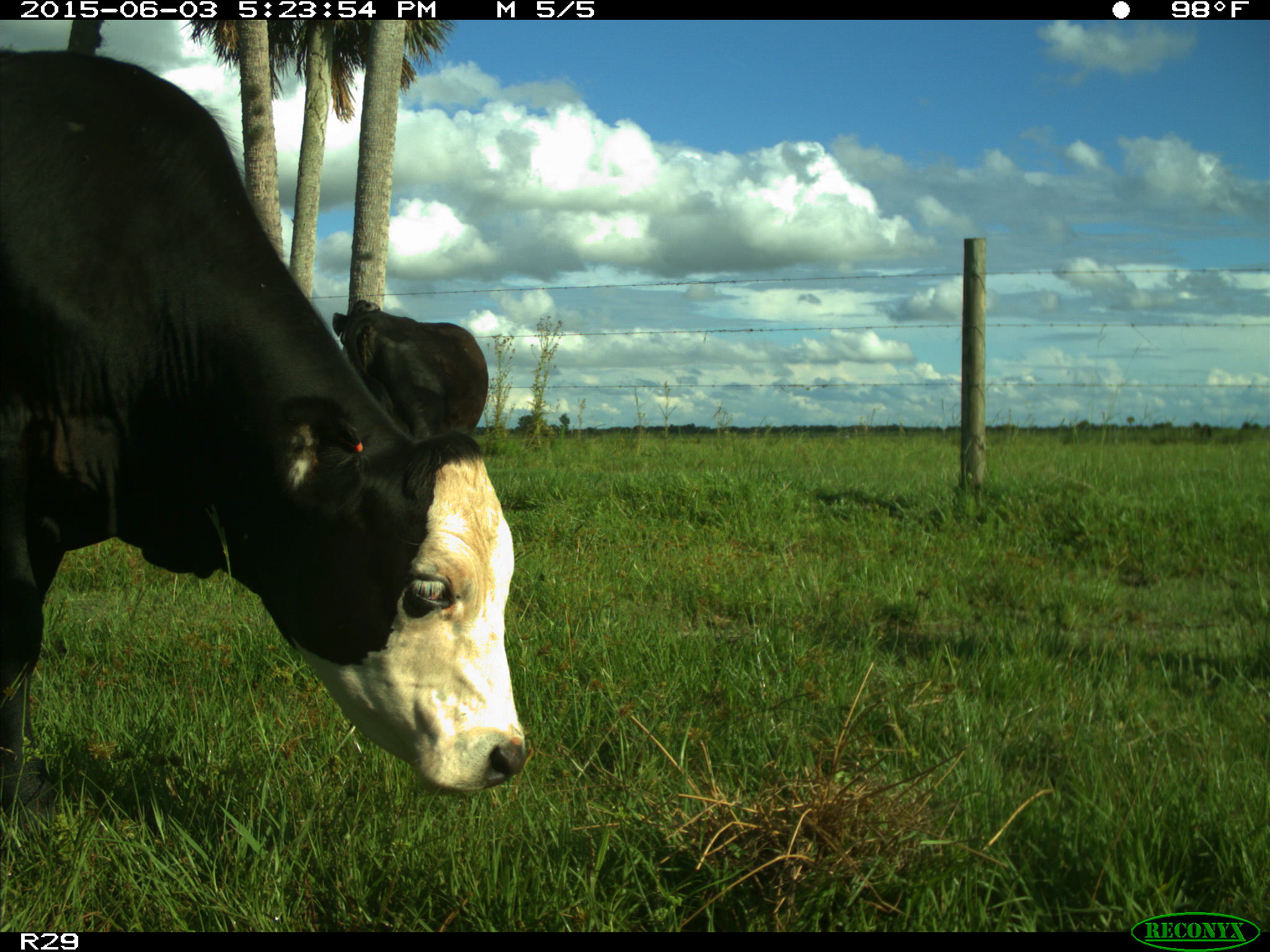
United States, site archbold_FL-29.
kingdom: Animalia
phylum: Chordata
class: Mammalia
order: Artiodactyla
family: Bovidae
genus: Bos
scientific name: Bos taurus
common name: domestic cow